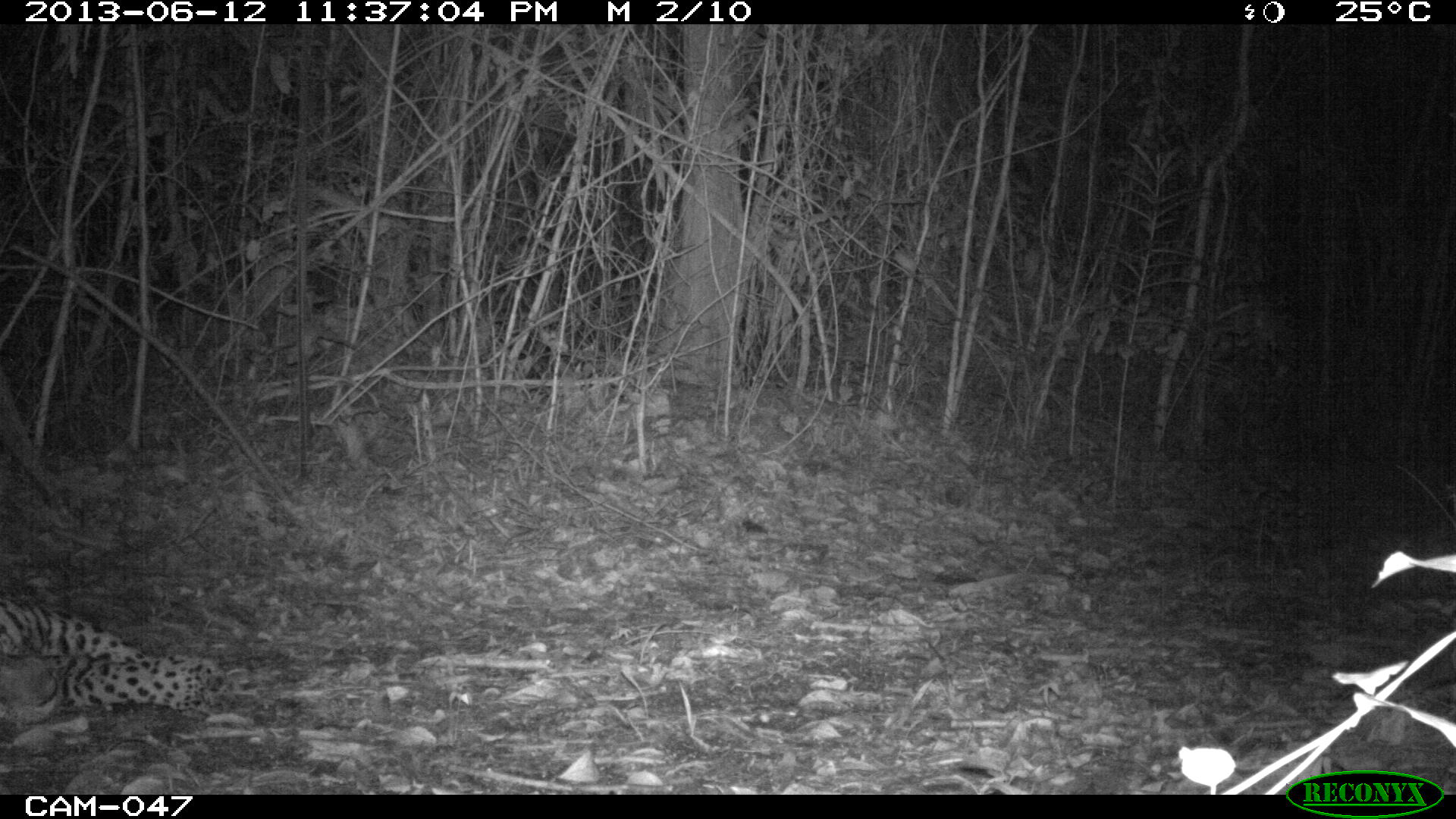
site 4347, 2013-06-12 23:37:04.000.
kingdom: Animalia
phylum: Chordata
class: Mammalia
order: Carnivora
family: Felidae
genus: Panthera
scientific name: Panthera onca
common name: jaguar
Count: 1.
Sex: male.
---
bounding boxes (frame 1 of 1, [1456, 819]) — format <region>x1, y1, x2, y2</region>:
panthera onca: <region>0, 590, 228, 734</region>